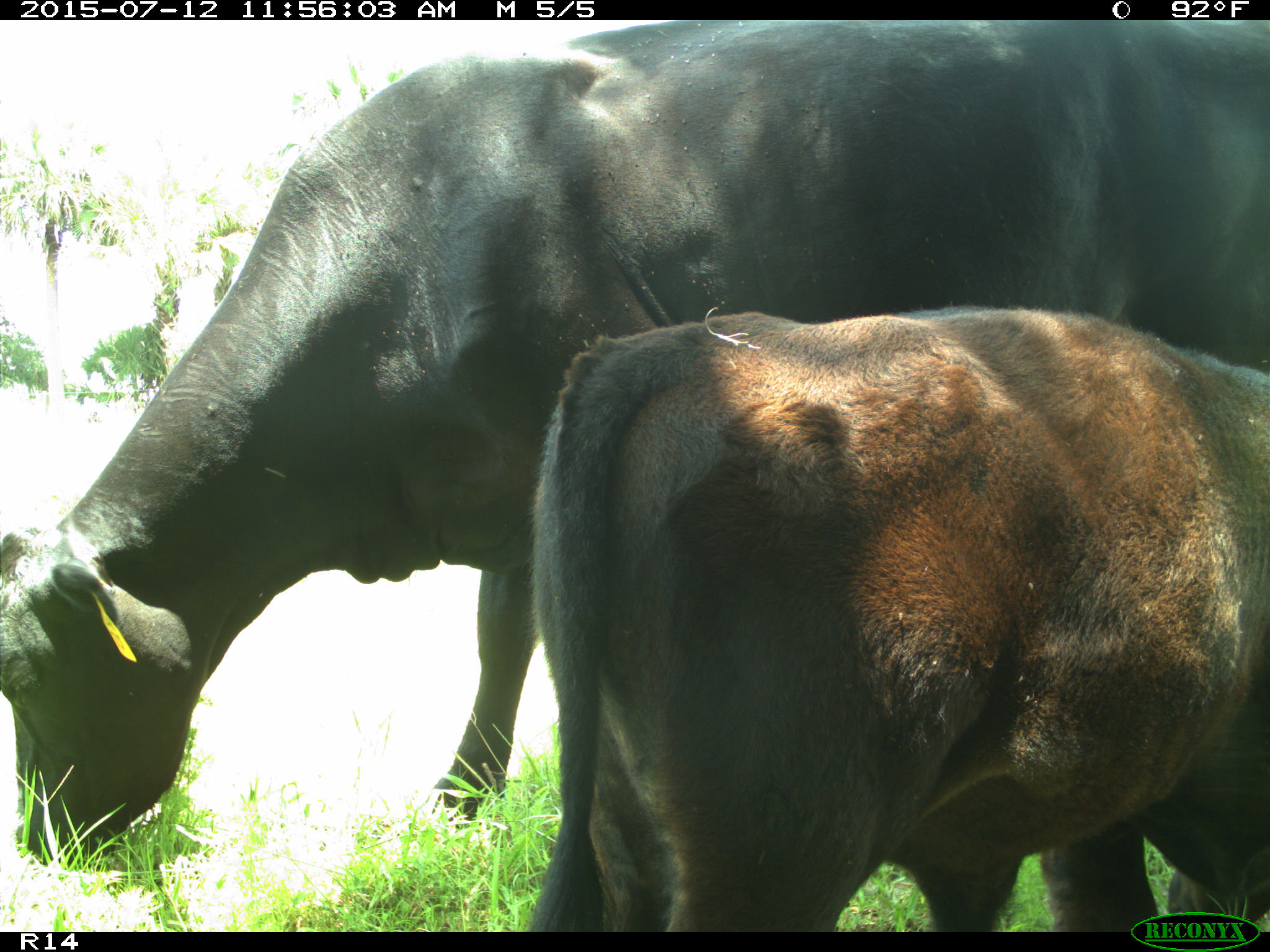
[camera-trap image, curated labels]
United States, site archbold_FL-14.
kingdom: Animalia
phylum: Chordata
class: Mammalia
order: Artiodactyla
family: Bovidae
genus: Bos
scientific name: Bos taurus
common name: domestic cow